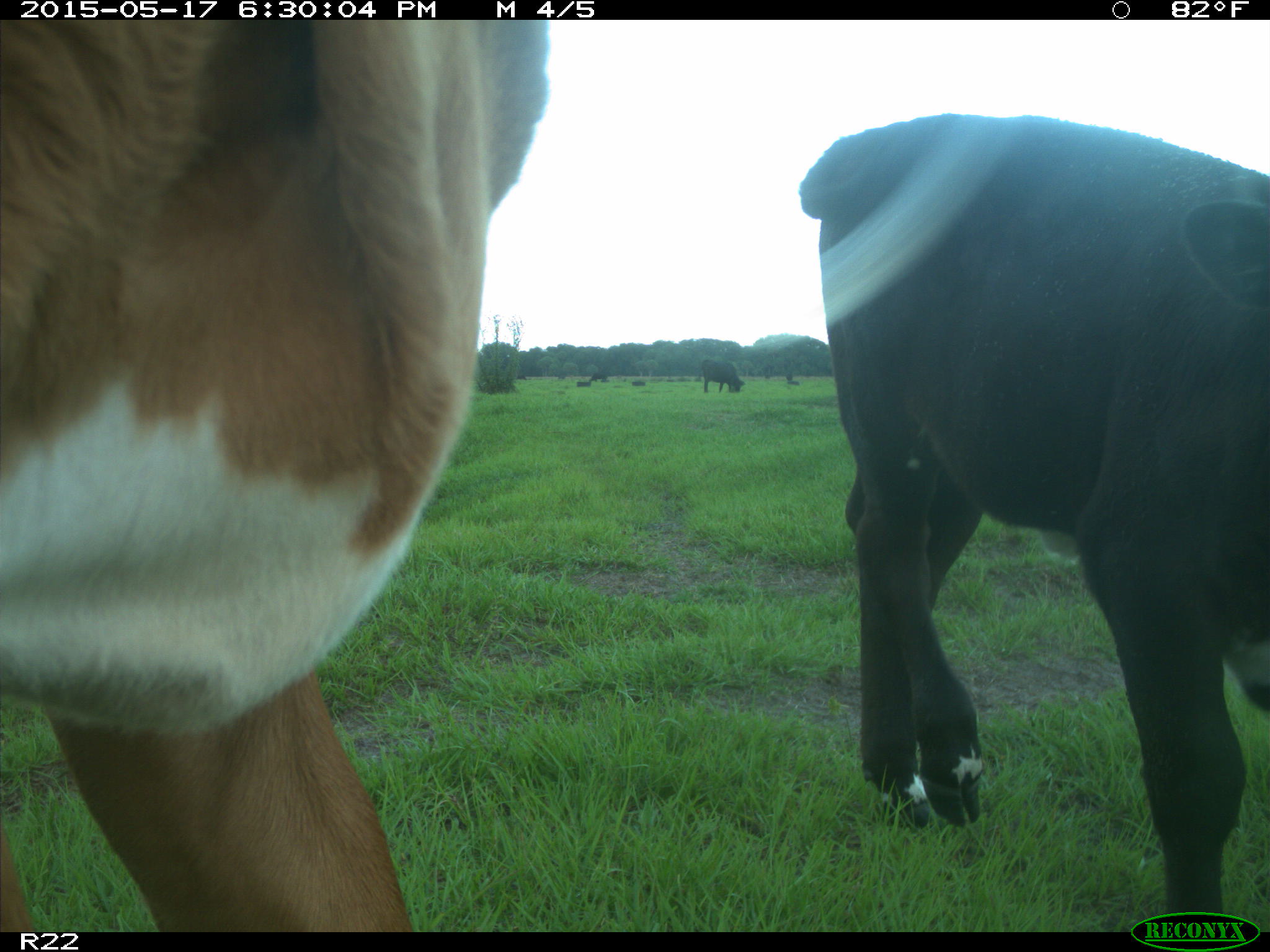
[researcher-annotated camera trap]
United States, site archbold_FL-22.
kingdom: Animalia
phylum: Chordata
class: Mammalia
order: Artiodactyla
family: Bovidae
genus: Bos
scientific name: Bos taurus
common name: domestic cow